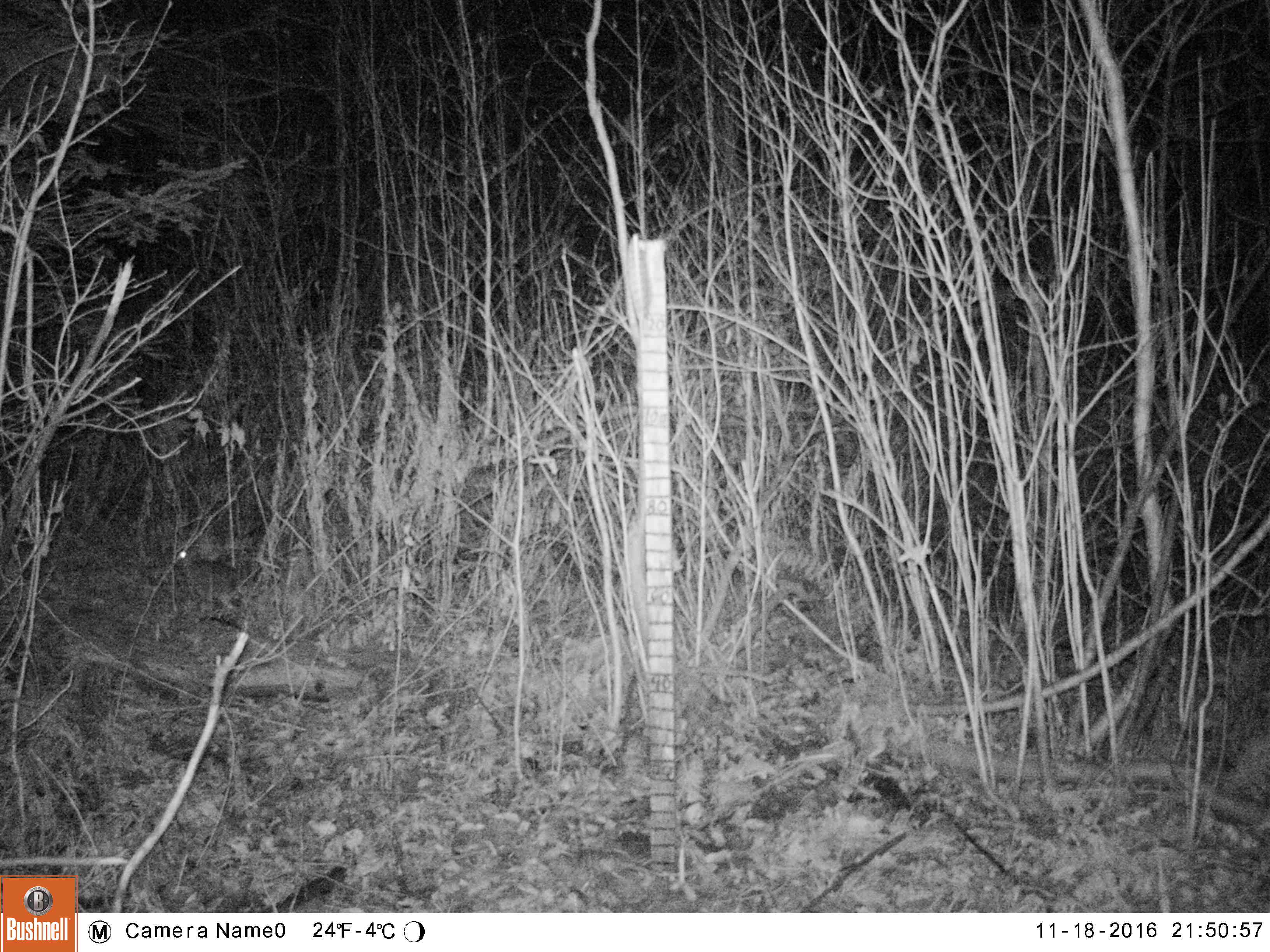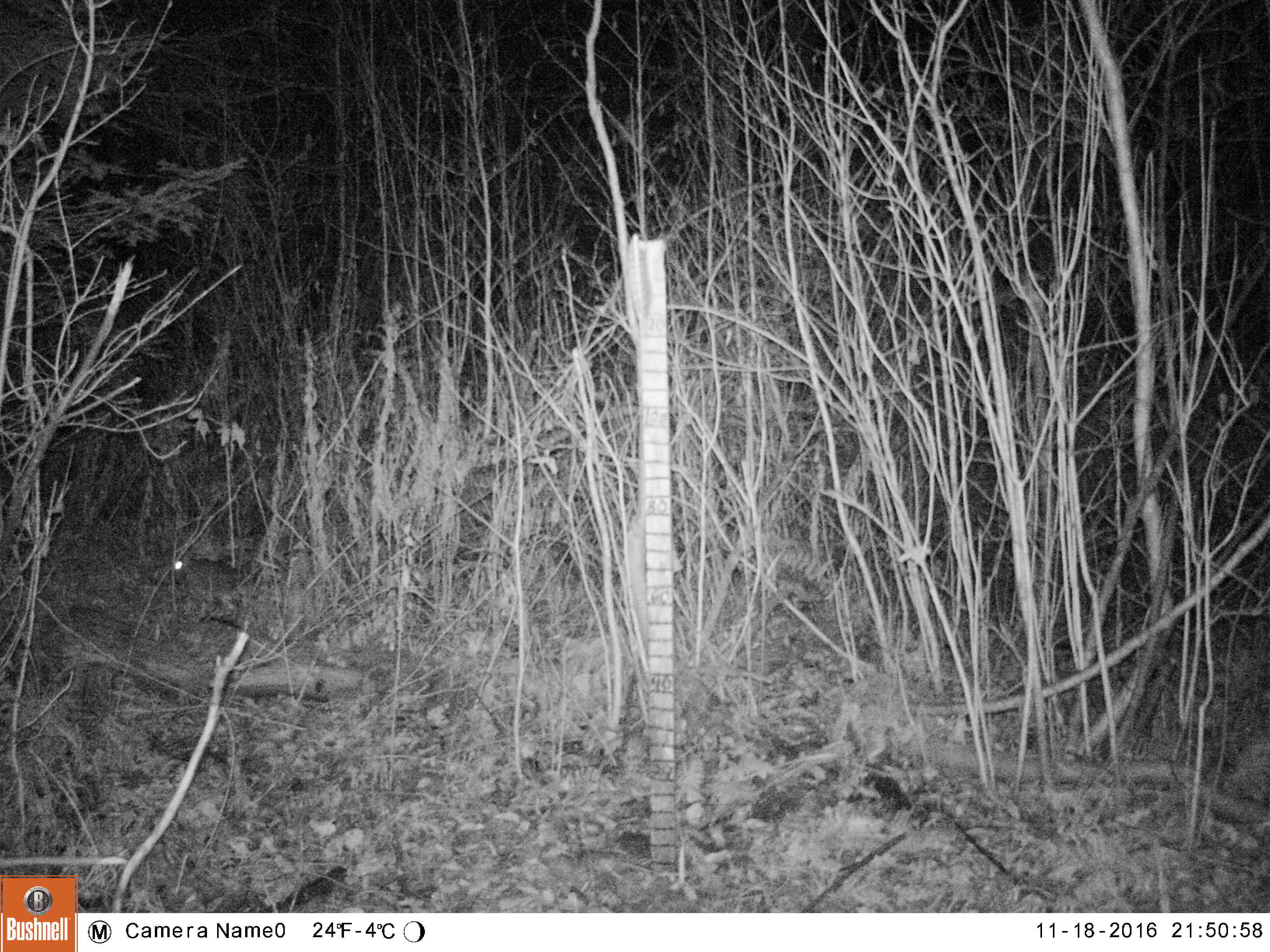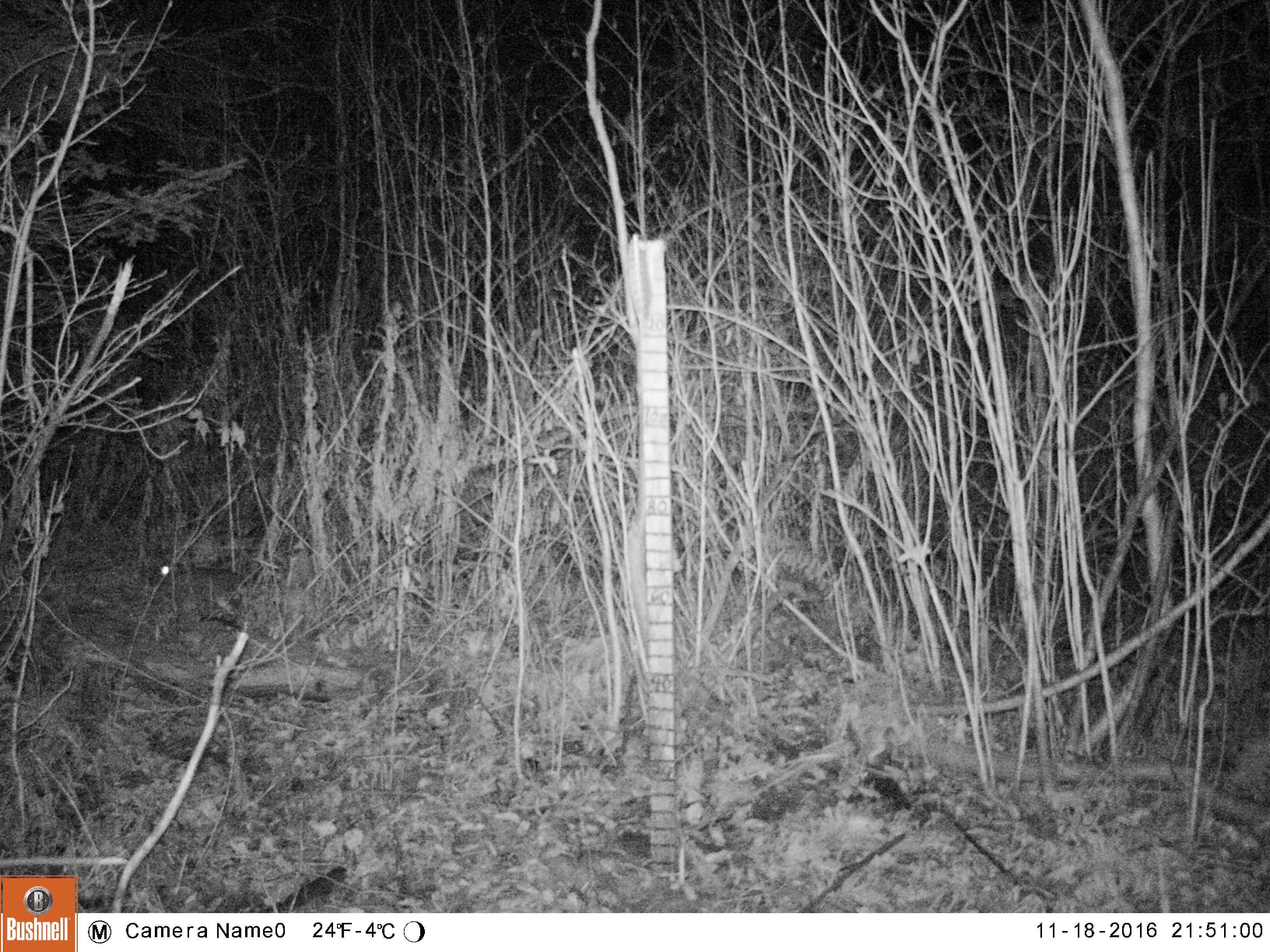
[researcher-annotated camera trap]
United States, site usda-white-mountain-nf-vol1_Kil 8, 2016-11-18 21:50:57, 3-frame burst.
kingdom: Animalia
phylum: Chordata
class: Mammalia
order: Lagomorpha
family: Leporidae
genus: Lepus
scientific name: Lepus americanus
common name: snowshoe hare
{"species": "snowshoe hare (Lepus americanus)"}